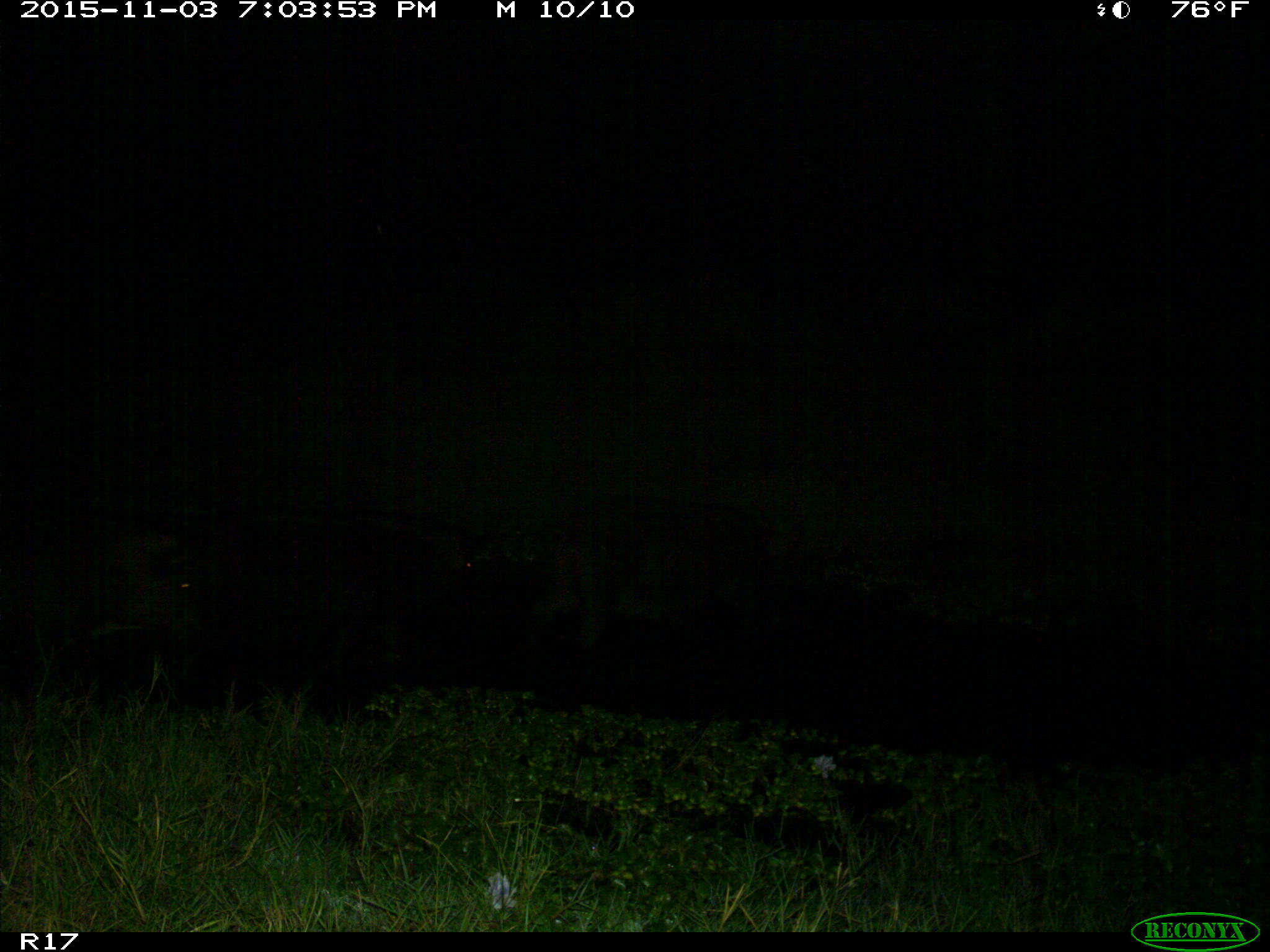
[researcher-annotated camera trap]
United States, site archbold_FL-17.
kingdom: Animalia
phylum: Chordata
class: Mammalia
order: Artiodactyla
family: Suidae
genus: Sus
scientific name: Sus scrofa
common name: wild boar